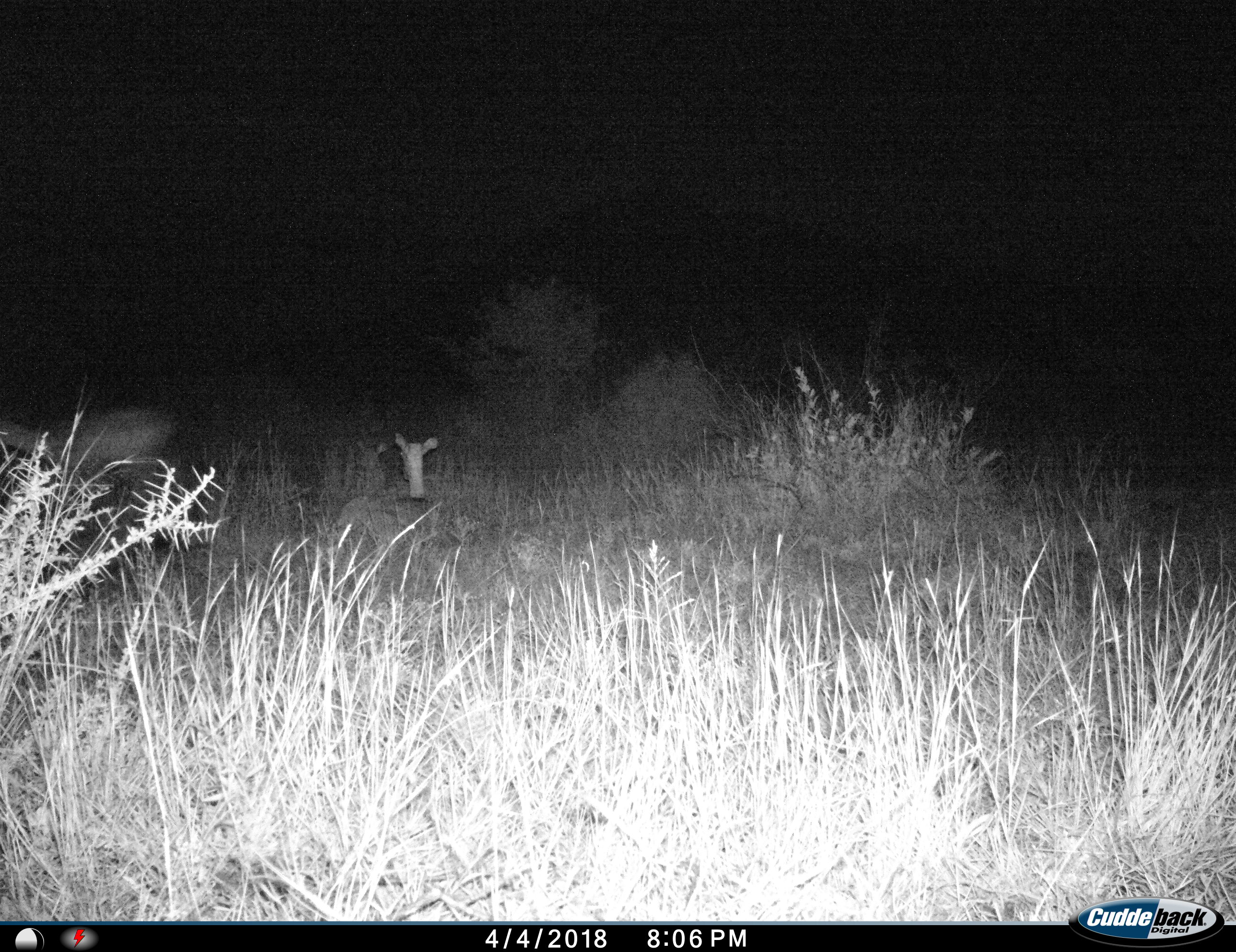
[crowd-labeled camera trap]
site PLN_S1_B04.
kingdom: Animalia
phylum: Chordata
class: Mammalia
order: Artiodactyla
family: Bovidae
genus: Aepyceros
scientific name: Aepyceros melampus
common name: impala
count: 2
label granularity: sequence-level